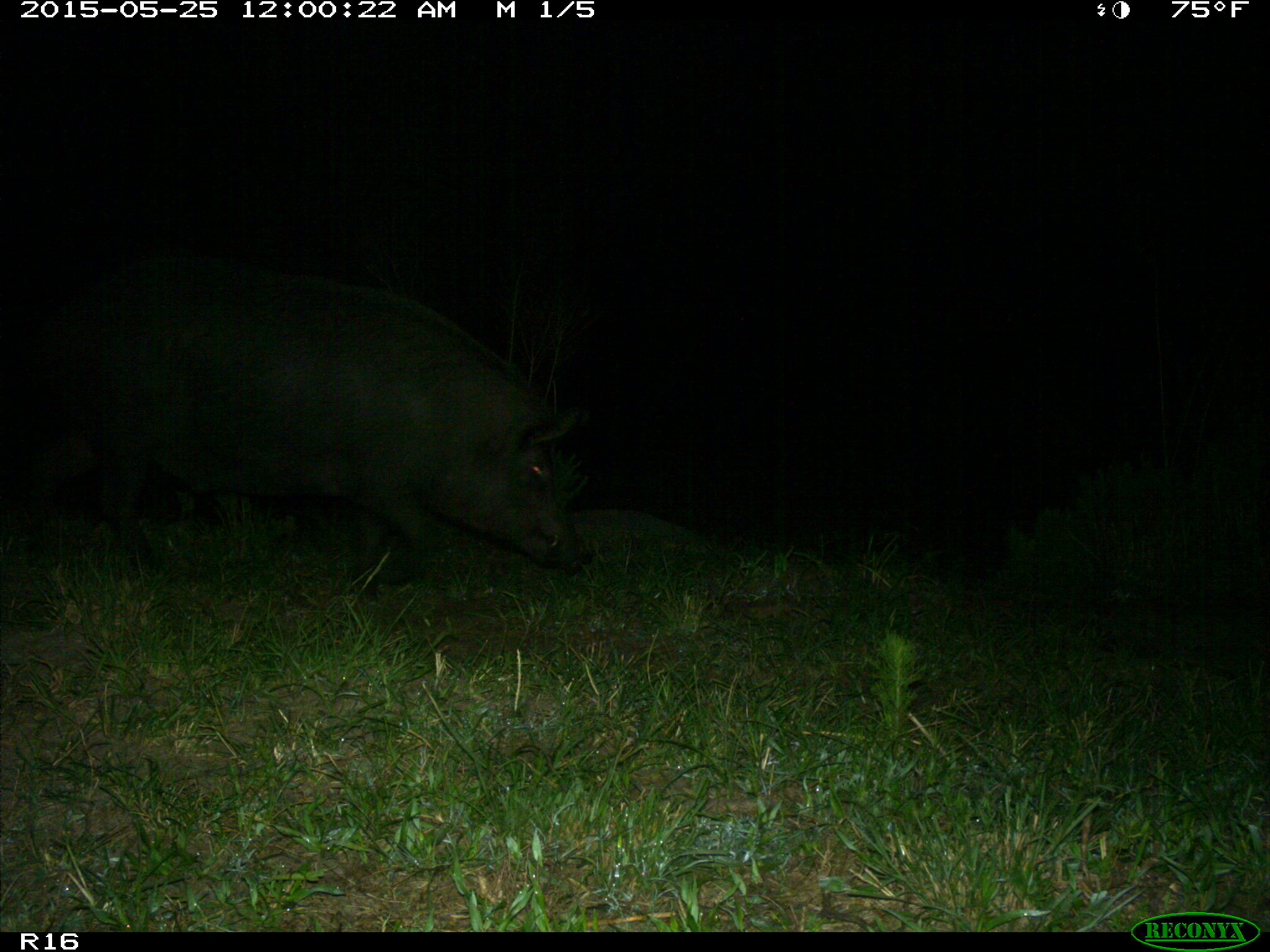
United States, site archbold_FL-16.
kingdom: Animalia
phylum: Chordata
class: Mammalia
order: Artiodactyla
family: Suidae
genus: Sus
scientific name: Sus scrofa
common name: wild boar